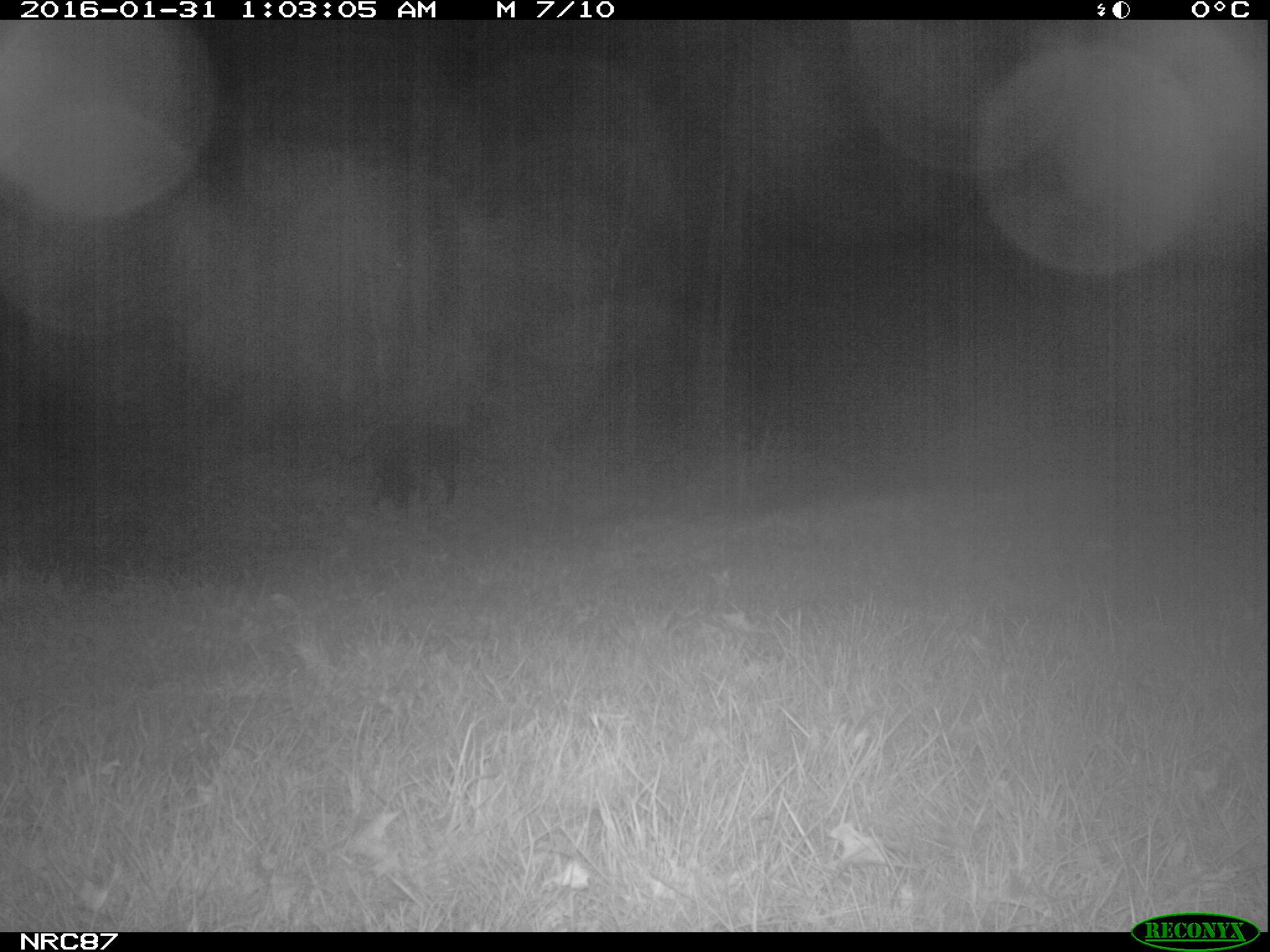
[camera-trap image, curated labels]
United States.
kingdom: Animalia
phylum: Chordata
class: Mammalia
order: Carnivora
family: Canidae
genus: Canis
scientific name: Canis familiaris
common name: domestic dog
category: Dog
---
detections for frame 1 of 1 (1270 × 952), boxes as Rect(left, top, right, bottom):
Dog: Rect(333, 394, 496, 521)